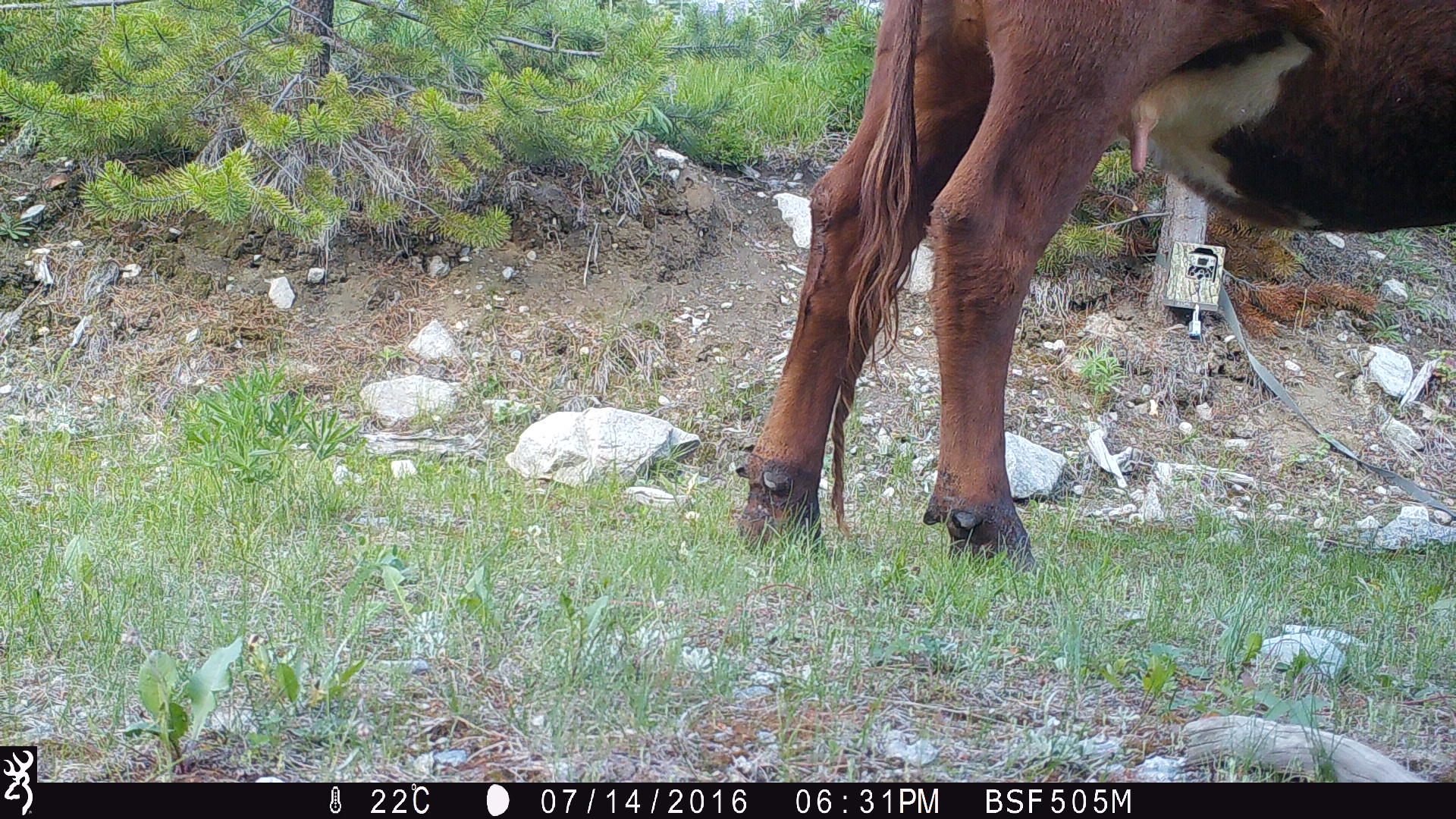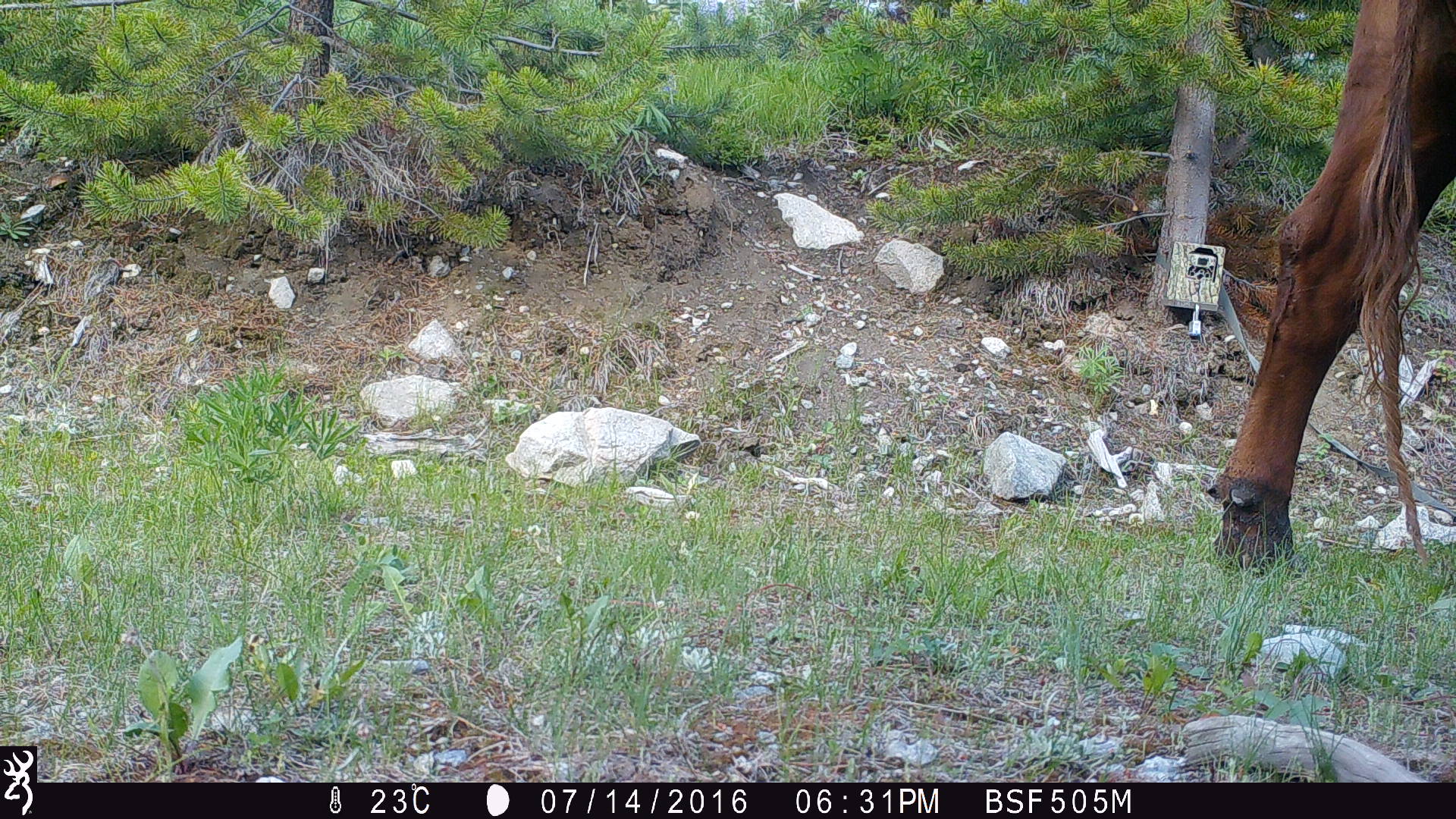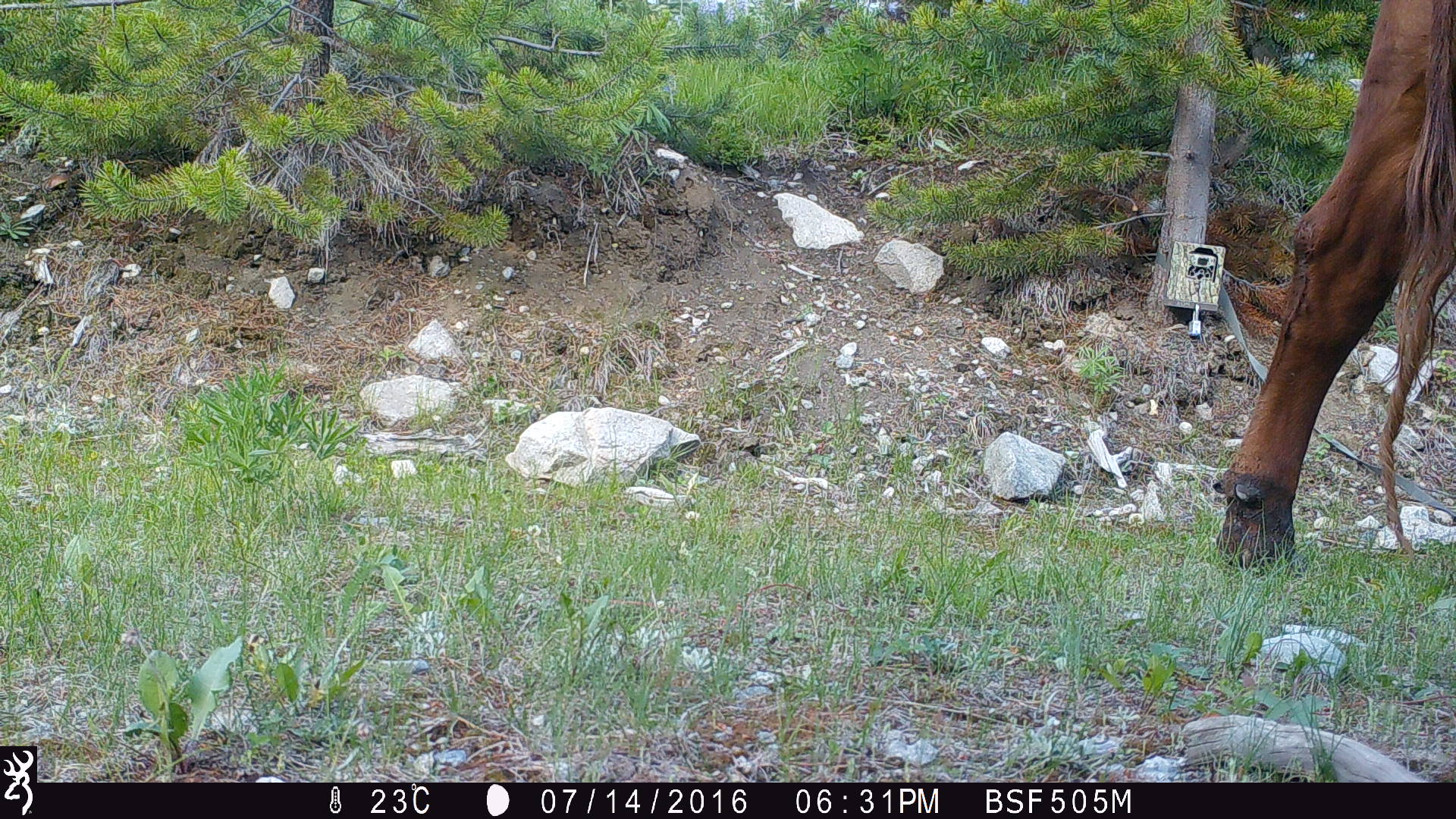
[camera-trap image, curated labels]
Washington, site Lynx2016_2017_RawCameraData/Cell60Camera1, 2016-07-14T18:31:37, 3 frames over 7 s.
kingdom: Animalia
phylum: Chordata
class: Mammalia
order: Artiodactyla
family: Bovidae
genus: Bos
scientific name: Bos taurus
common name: domestic cattle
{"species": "domestic cattle (Bos taurus)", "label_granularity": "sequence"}